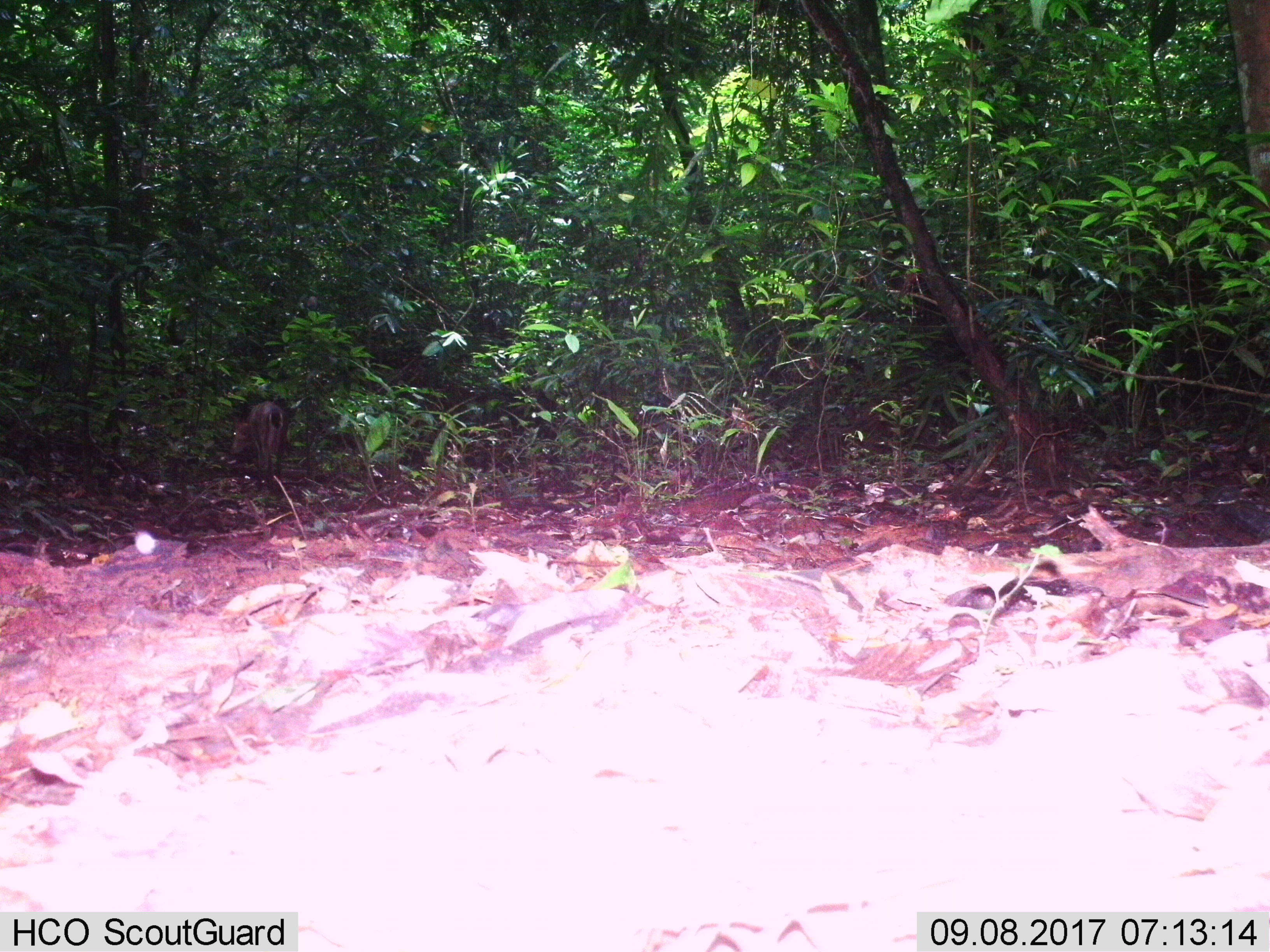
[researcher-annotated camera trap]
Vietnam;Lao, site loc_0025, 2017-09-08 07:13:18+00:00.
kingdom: Animalia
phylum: Chordata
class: Mammalia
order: Artiodactyla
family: Cervidae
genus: Muntiacus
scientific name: Muntiacus vuquangensis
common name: large-antlered muntjac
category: large antlered muntjac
Large antlered muntjac (large-antlered muntjac) (Muntiacus vuquangensis). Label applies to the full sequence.